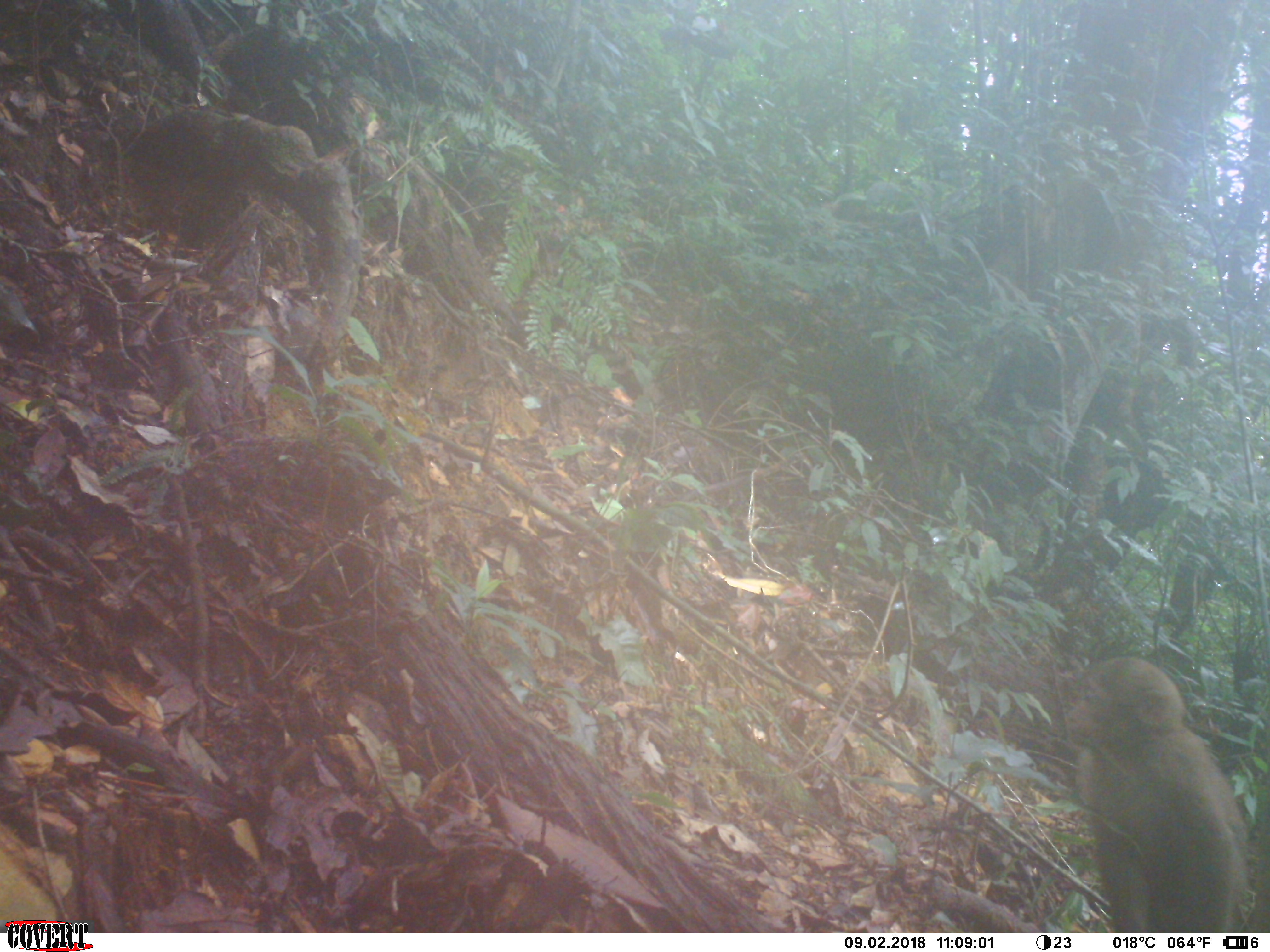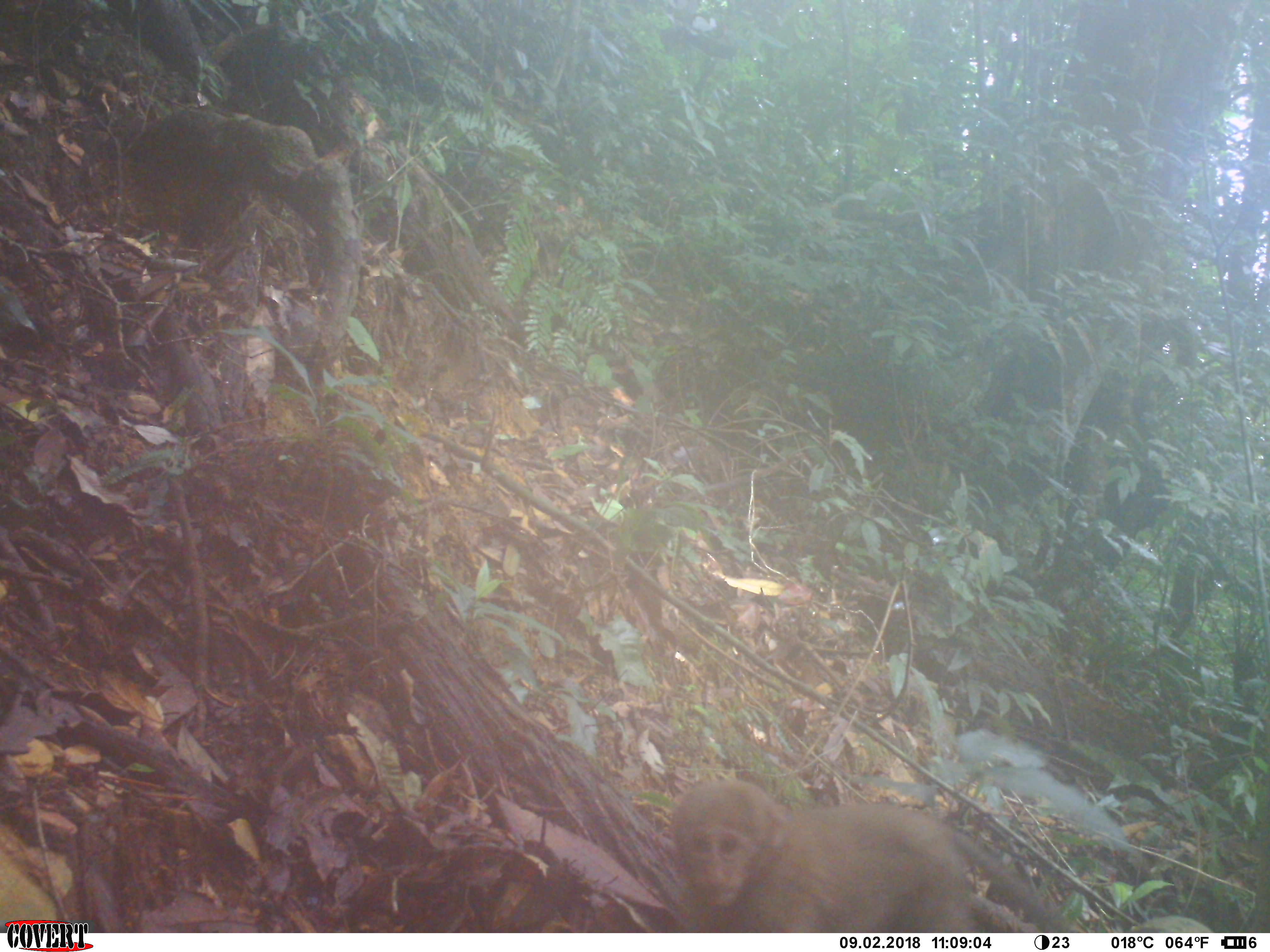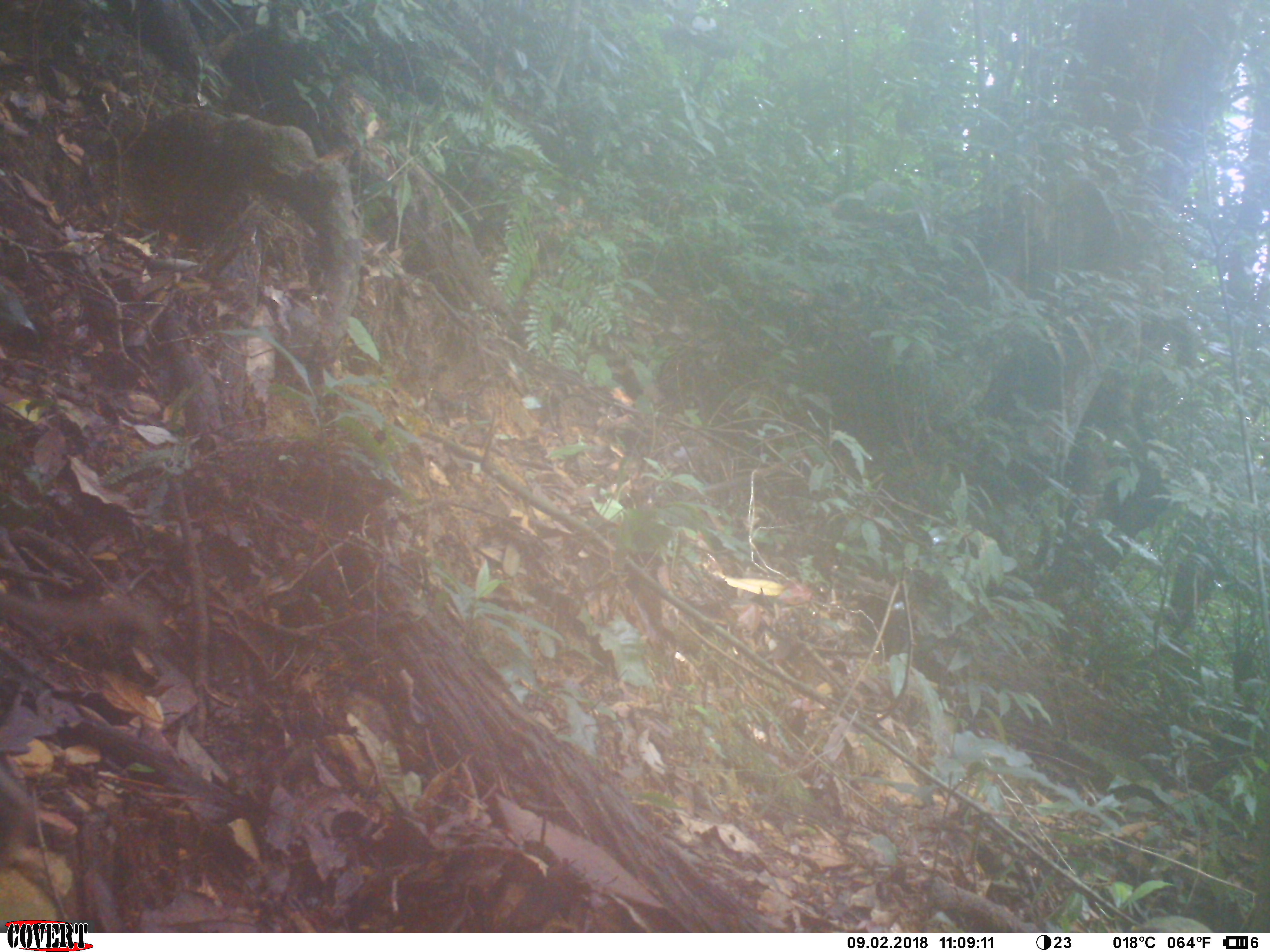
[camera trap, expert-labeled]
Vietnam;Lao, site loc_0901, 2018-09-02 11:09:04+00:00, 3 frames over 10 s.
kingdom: Animalia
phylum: Chordata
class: Mammalia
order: Primates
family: Cercopithecidae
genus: Macaca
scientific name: Macaca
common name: macaque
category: macaque not stump tailed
Macaque not stump tailed (macaque) (Macaca). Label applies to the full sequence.